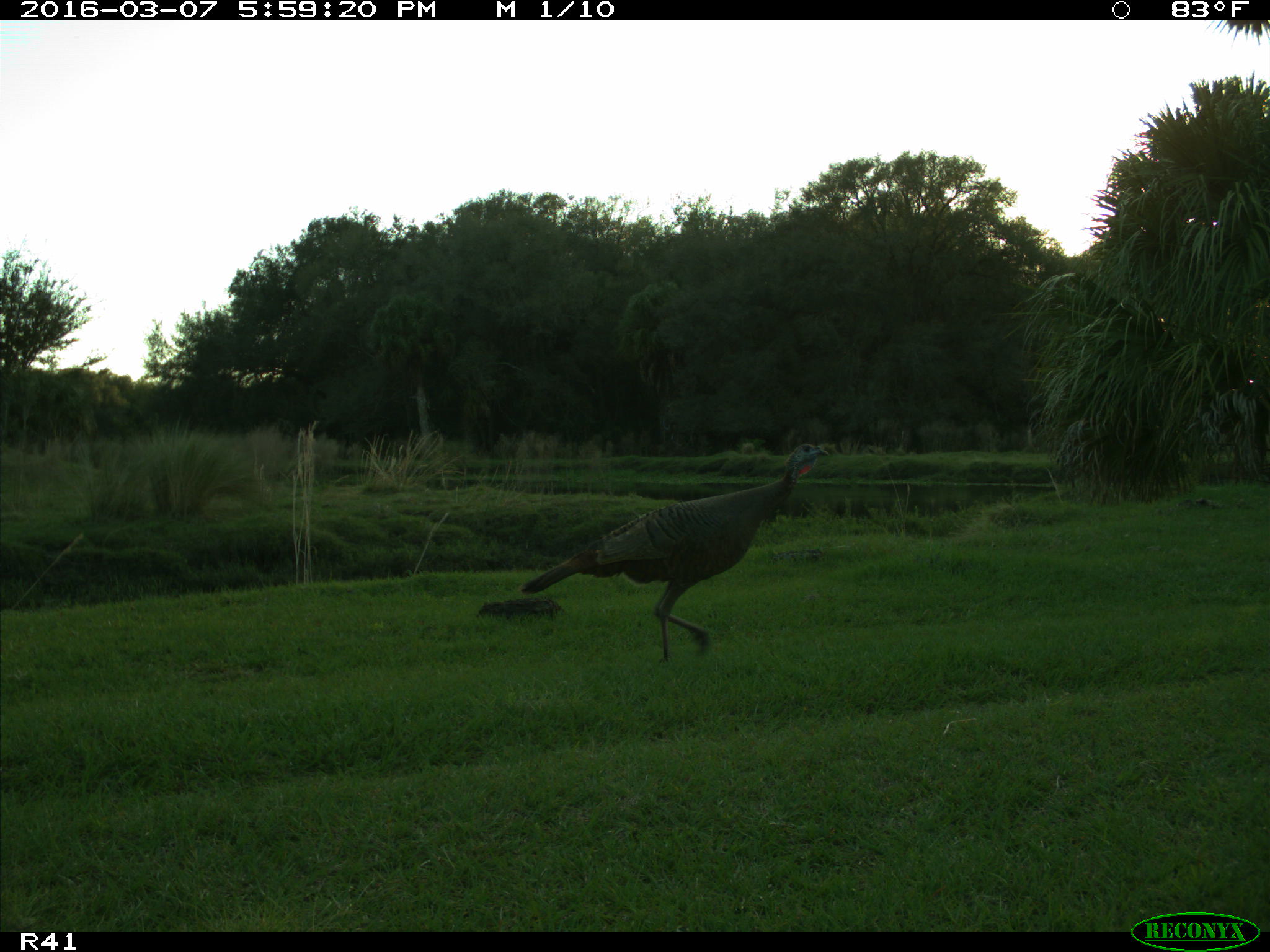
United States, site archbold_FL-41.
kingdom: Animalia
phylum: Chordata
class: Aves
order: Galliformes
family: Phasianidae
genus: Meleagris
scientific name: Meleagris gallopavo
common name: wild turkey